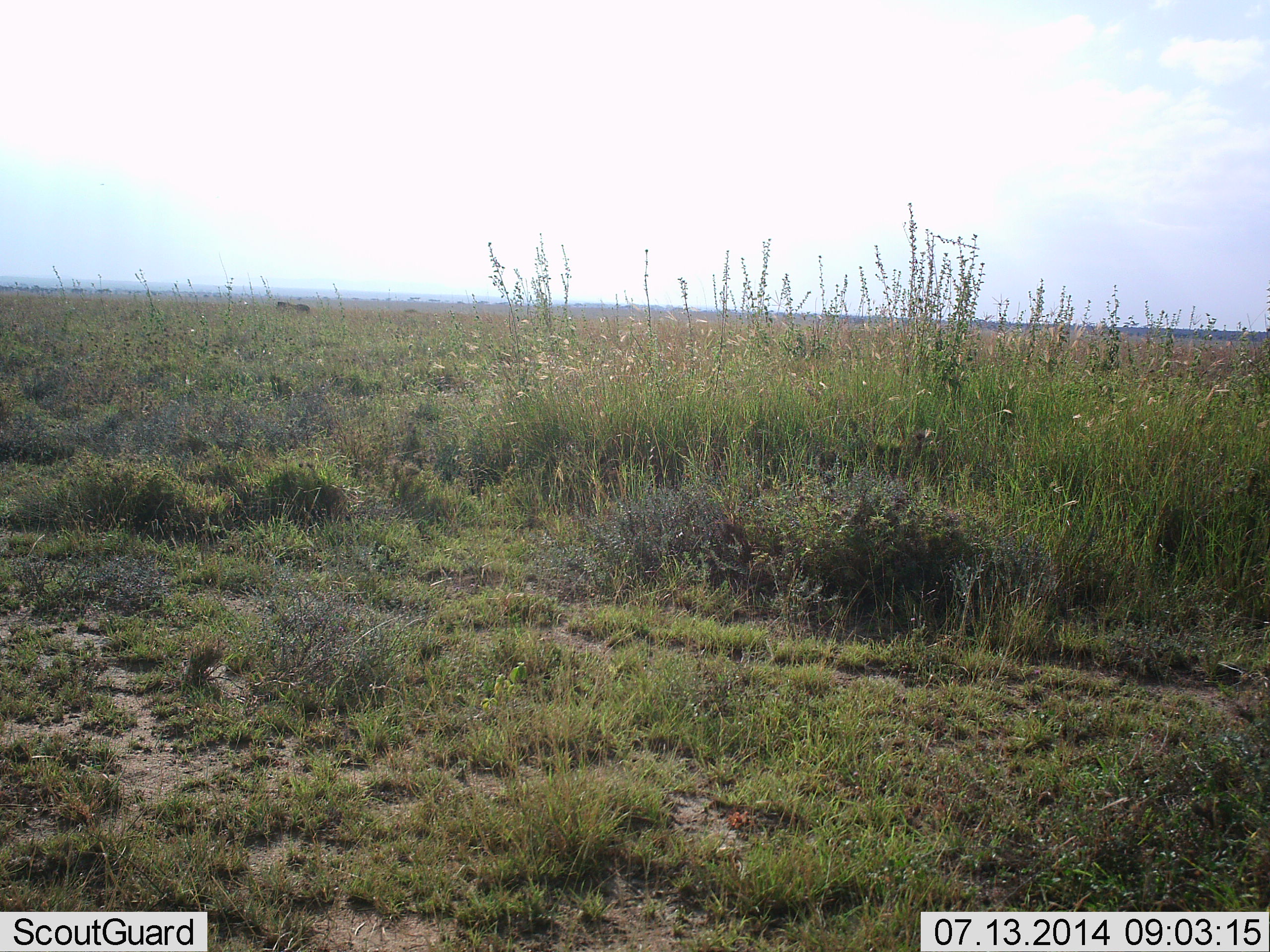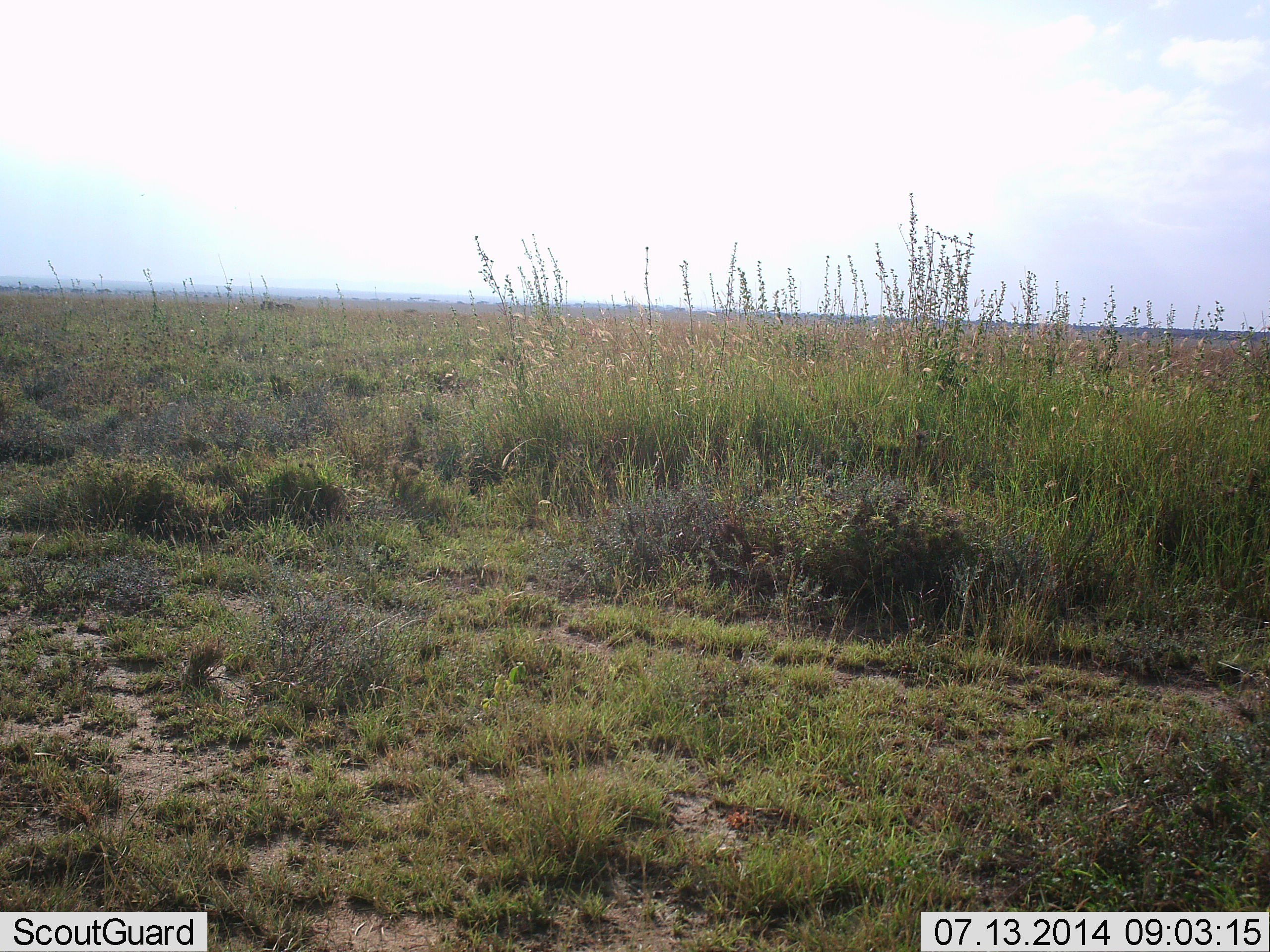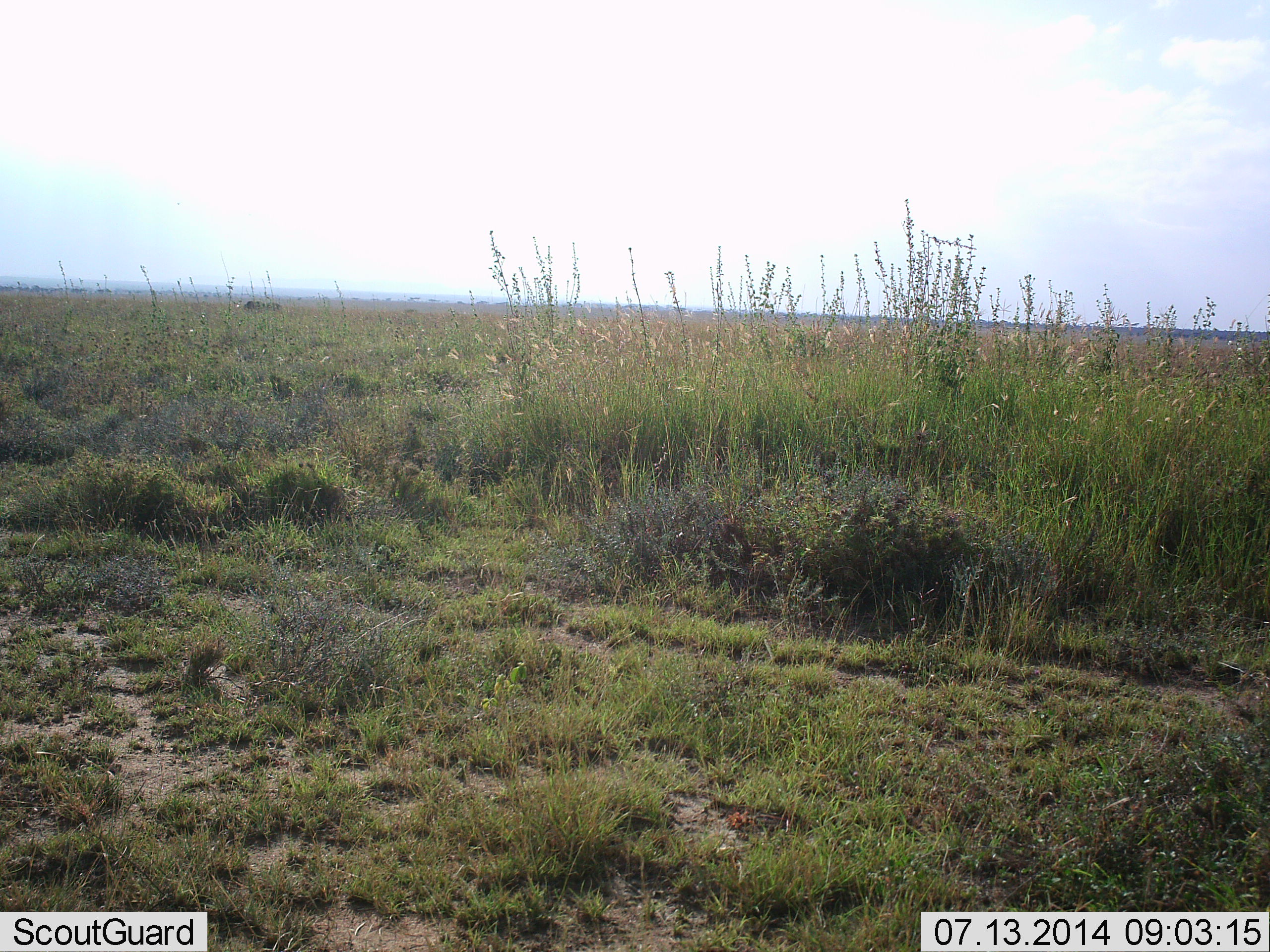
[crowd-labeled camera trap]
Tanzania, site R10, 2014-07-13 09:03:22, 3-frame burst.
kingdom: Animalia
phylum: Chordata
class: Mammalia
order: Artiodactyla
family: Bovidae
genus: Connochaetes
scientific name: Connochaetes taurinus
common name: blue wildebeest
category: wildebeest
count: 1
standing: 25%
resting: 0%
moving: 100%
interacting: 0%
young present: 0%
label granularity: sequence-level